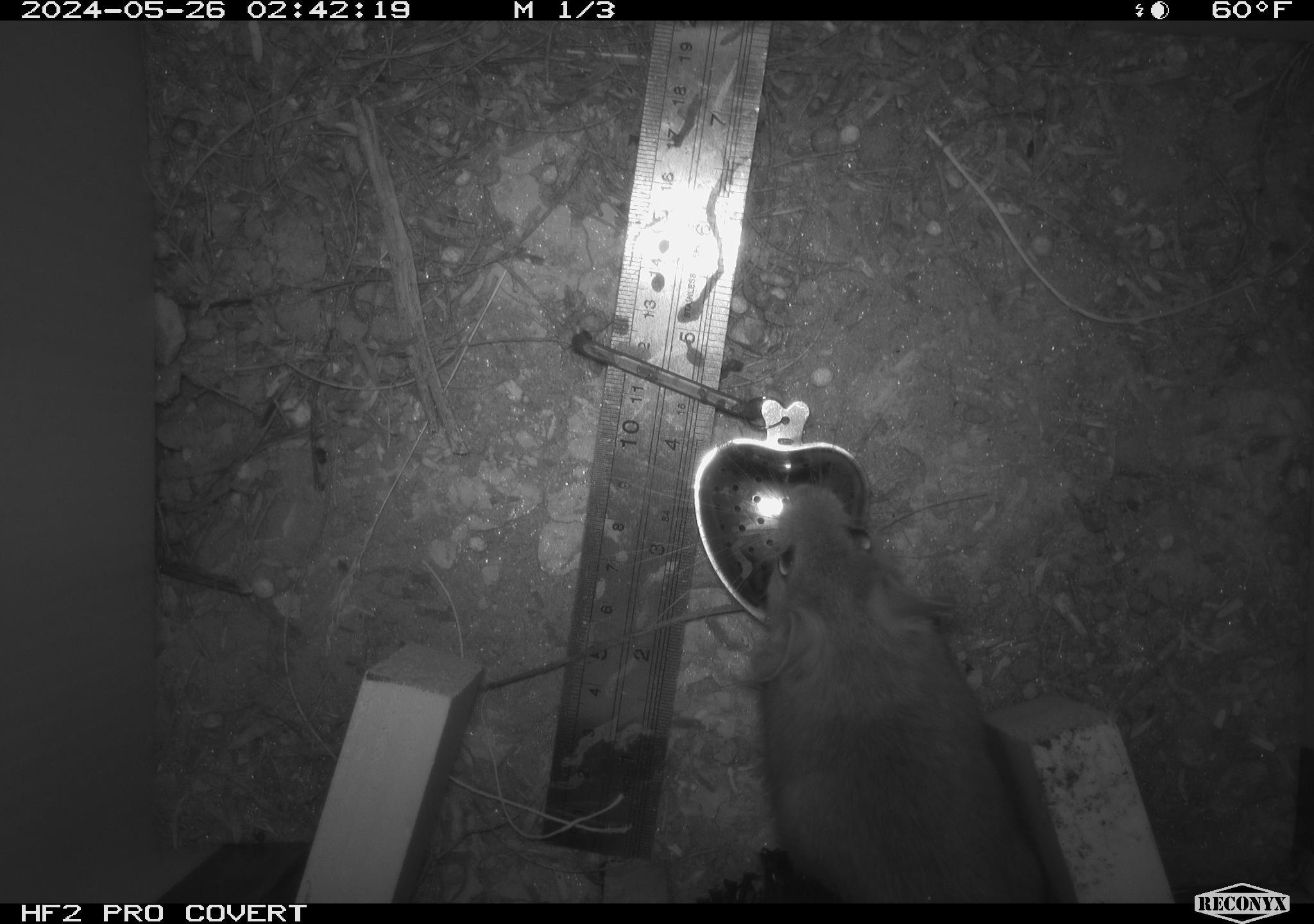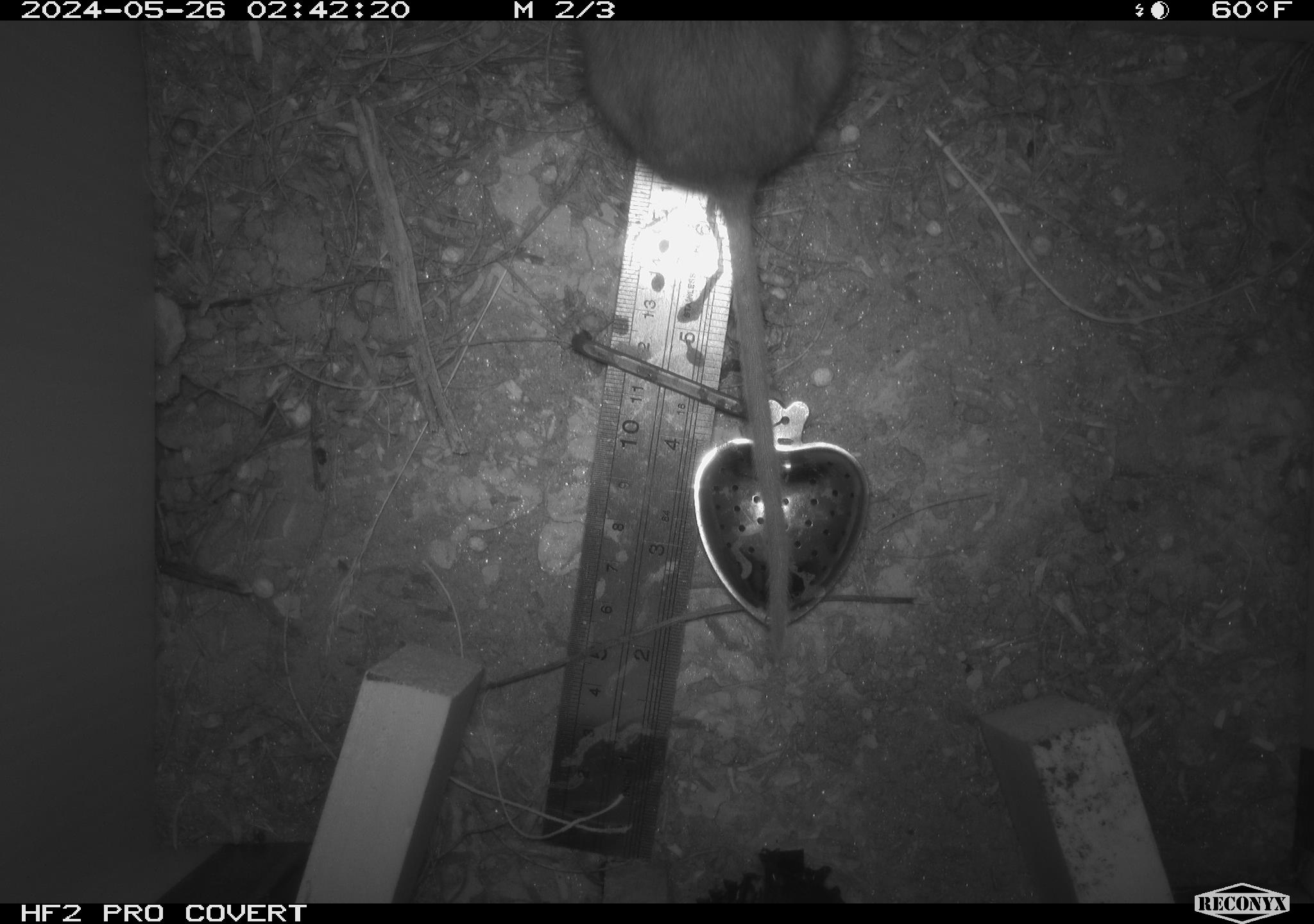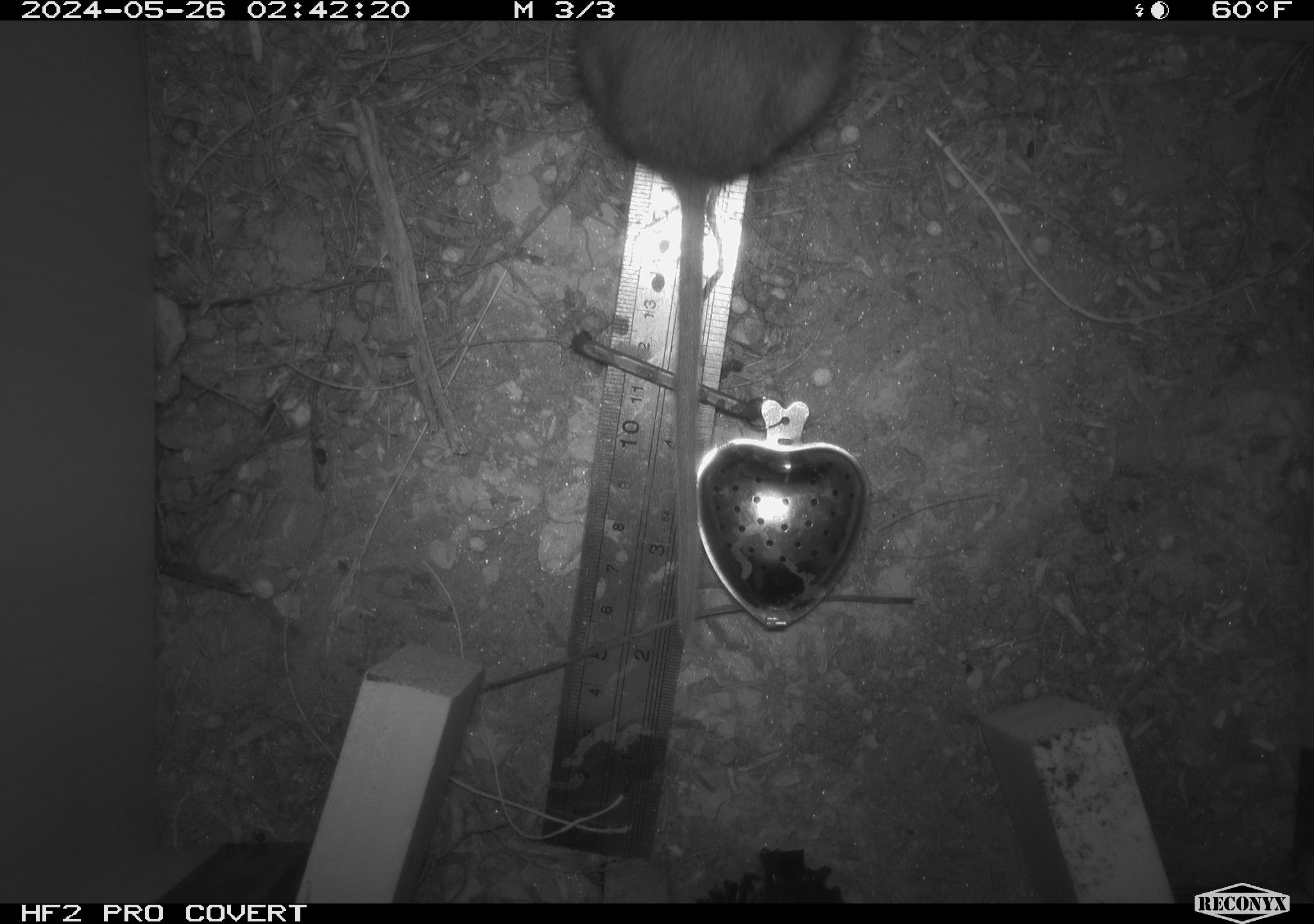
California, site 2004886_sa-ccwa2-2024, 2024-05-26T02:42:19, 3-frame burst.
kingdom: Animalia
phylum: Chordata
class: Mammalia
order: Rodentia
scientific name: Rodentia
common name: woodrat or rat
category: woodrat or rat species